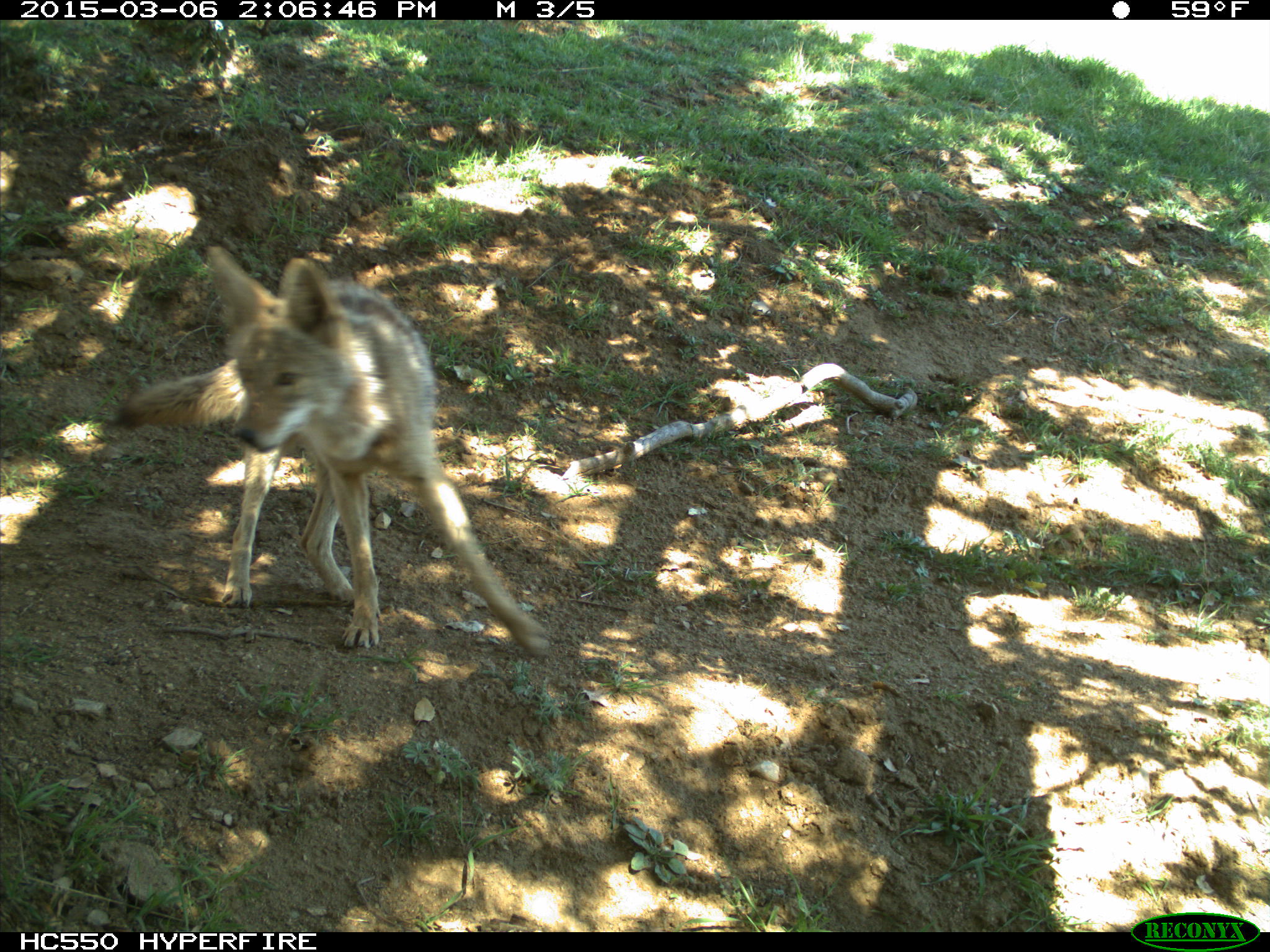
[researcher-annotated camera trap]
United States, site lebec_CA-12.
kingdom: Animalia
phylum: Chordata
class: Mammalia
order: Carnivora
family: Canidae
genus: Canis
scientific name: Canis latrans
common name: coyote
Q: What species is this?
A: Canis latrans (coyote).